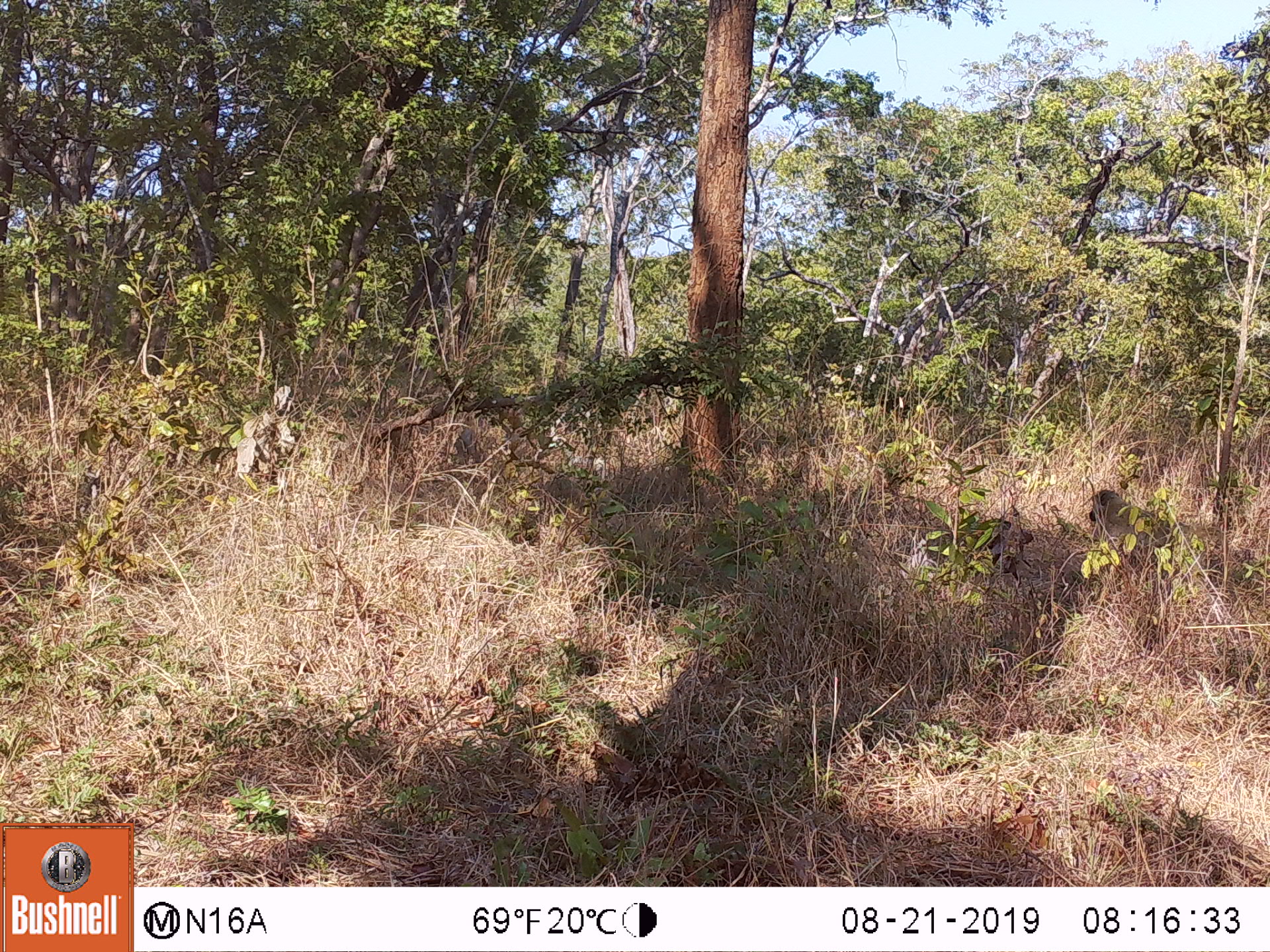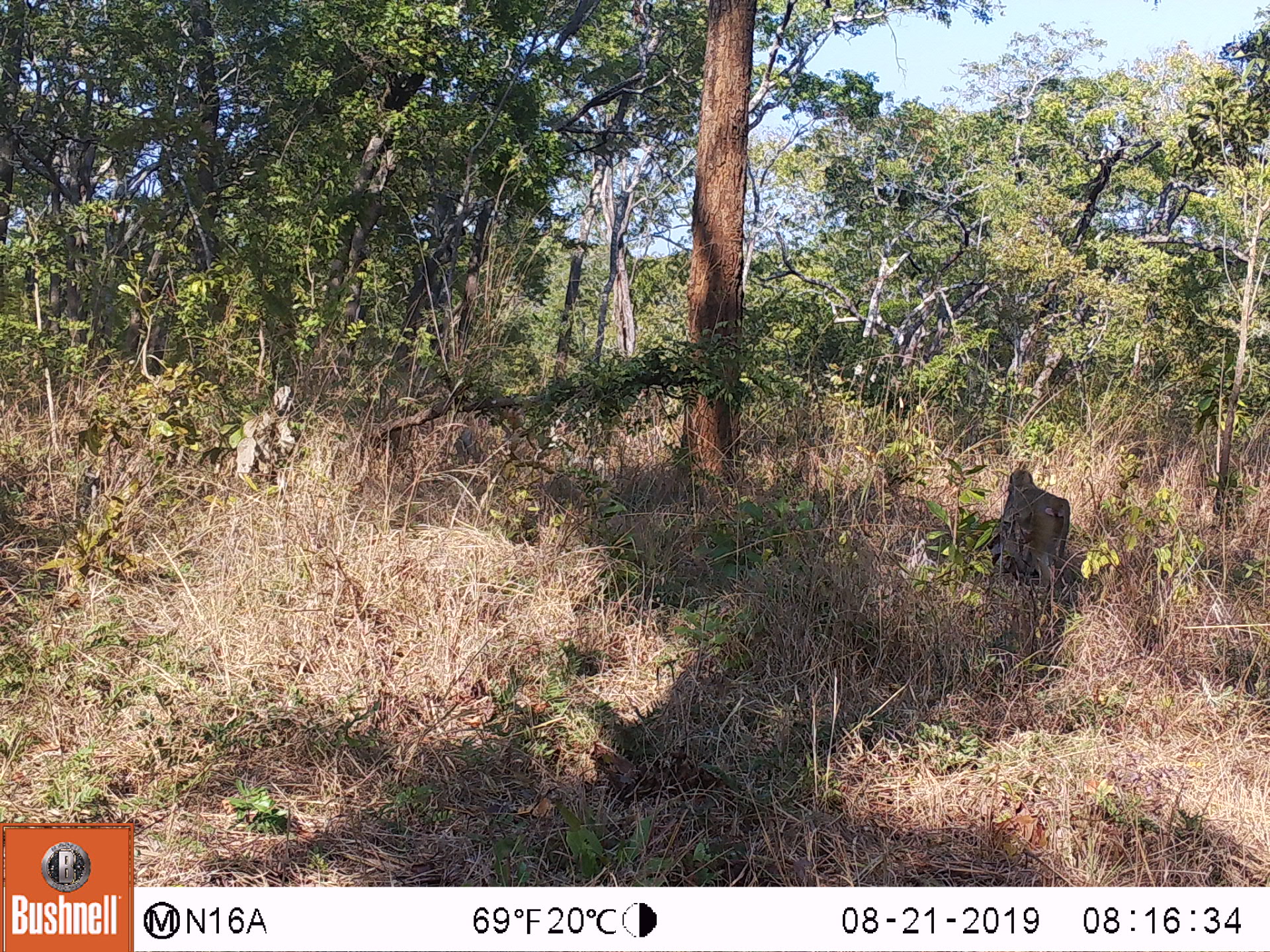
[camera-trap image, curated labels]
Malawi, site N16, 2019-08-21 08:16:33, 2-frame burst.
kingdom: Animalia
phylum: Chordata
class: Mammalia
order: Primates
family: Cercopithecidae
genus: Papio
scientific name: Papio cynocephalus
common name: yellow baboon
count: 1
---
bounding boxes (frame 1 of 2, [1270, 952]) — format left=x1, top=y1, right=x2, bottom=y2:
yellow baboon: left=1087, top=490, right=1184, bottom=561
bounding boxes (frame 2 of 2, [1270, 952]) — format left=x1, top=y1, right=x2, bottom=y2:
yellow baboon: left=996, top=467, right=1070, bottom=582